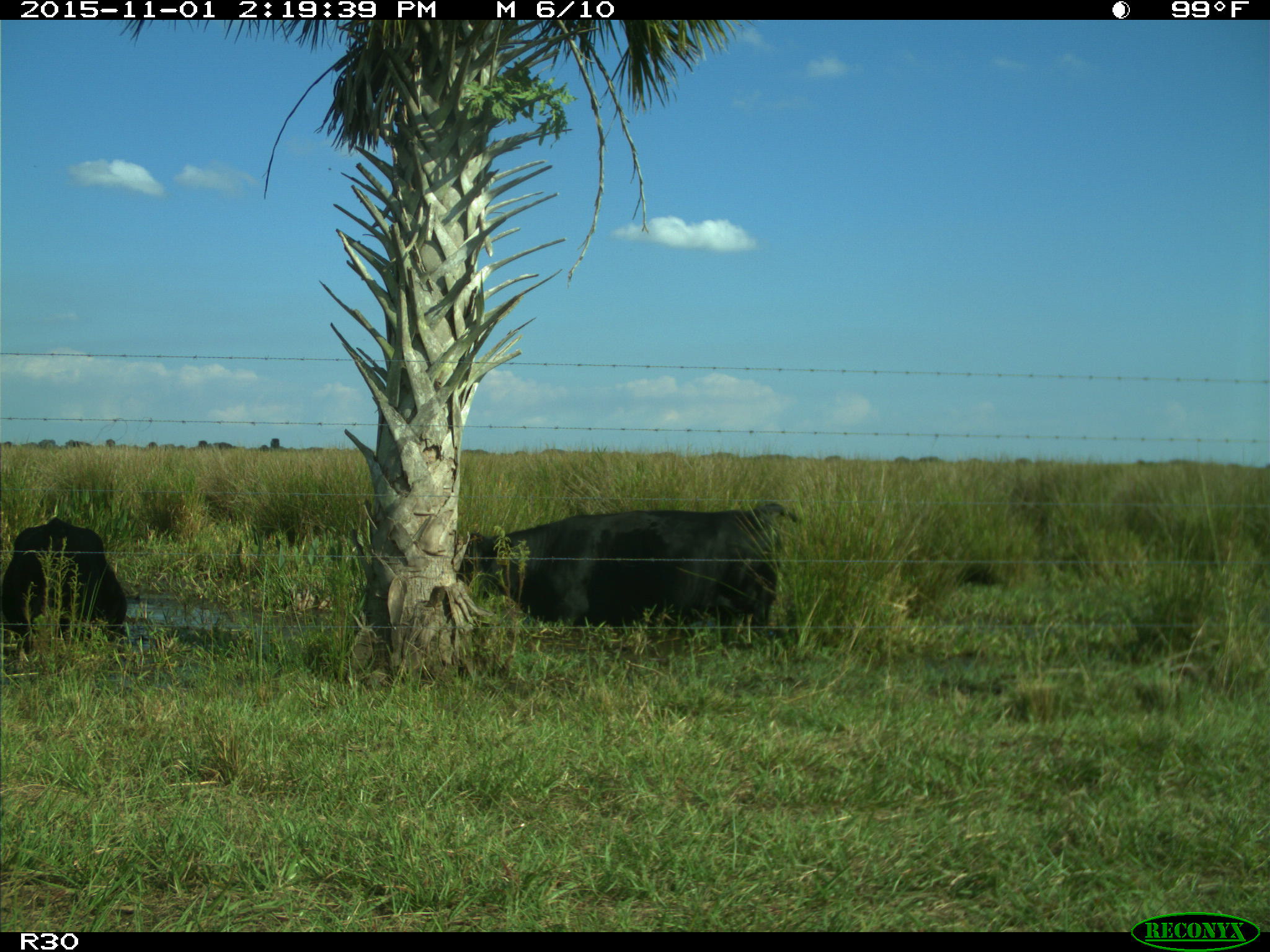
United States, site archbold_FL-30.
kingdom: Animalia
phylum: Chordata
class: Mammalia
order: Artiodactyla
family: Bovidae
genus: Bos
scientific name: Bos taurus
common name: domestic cow